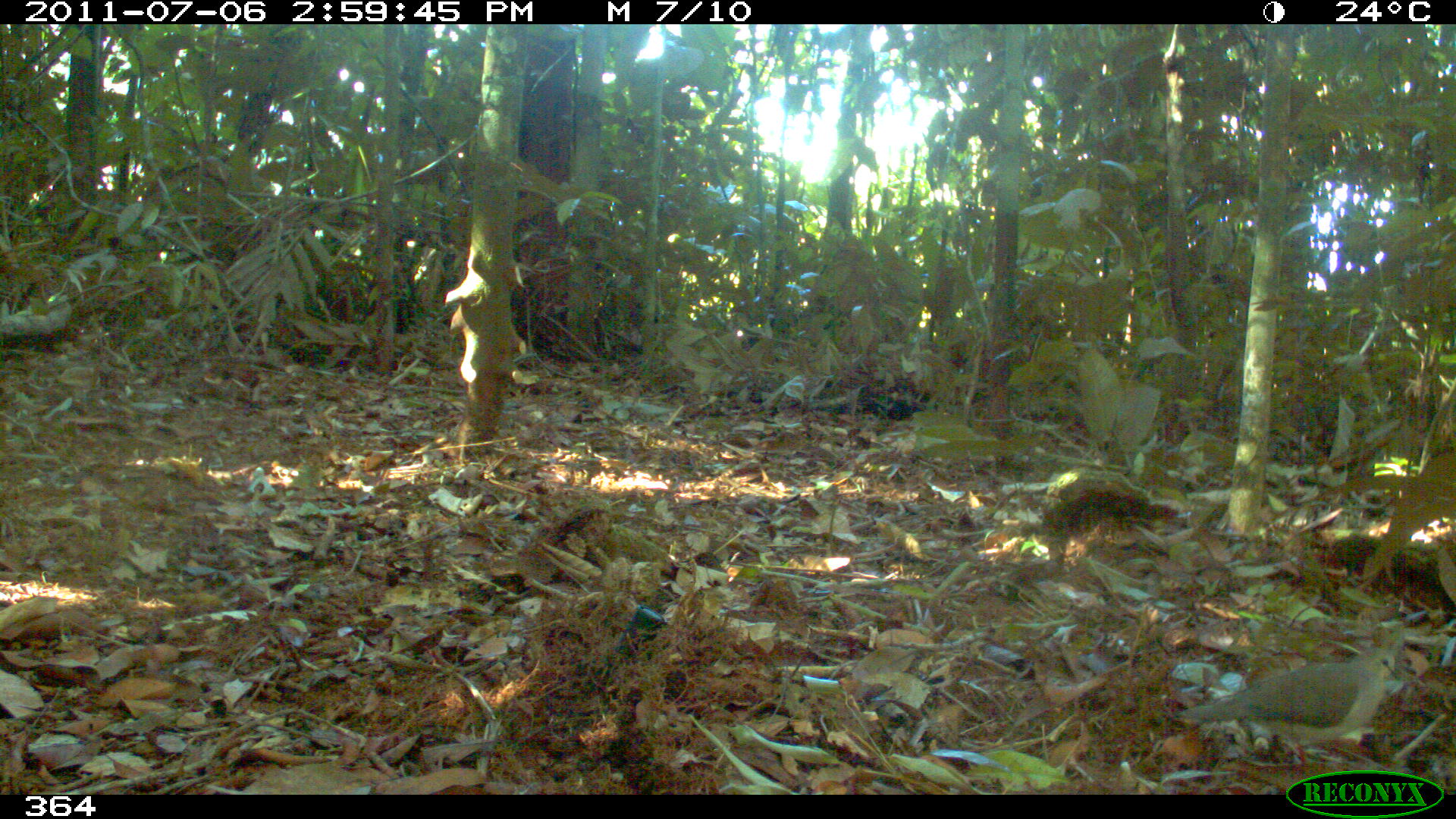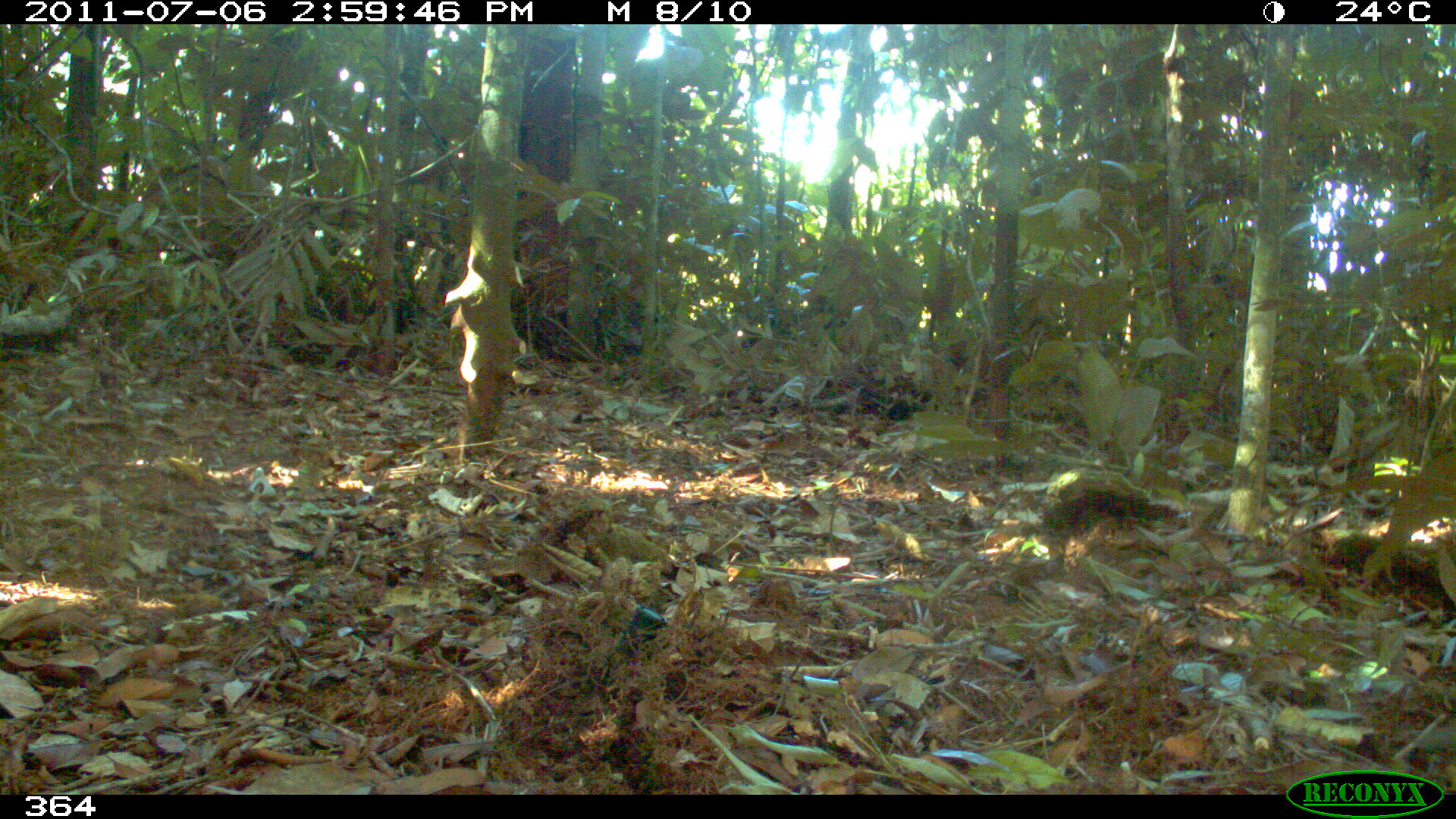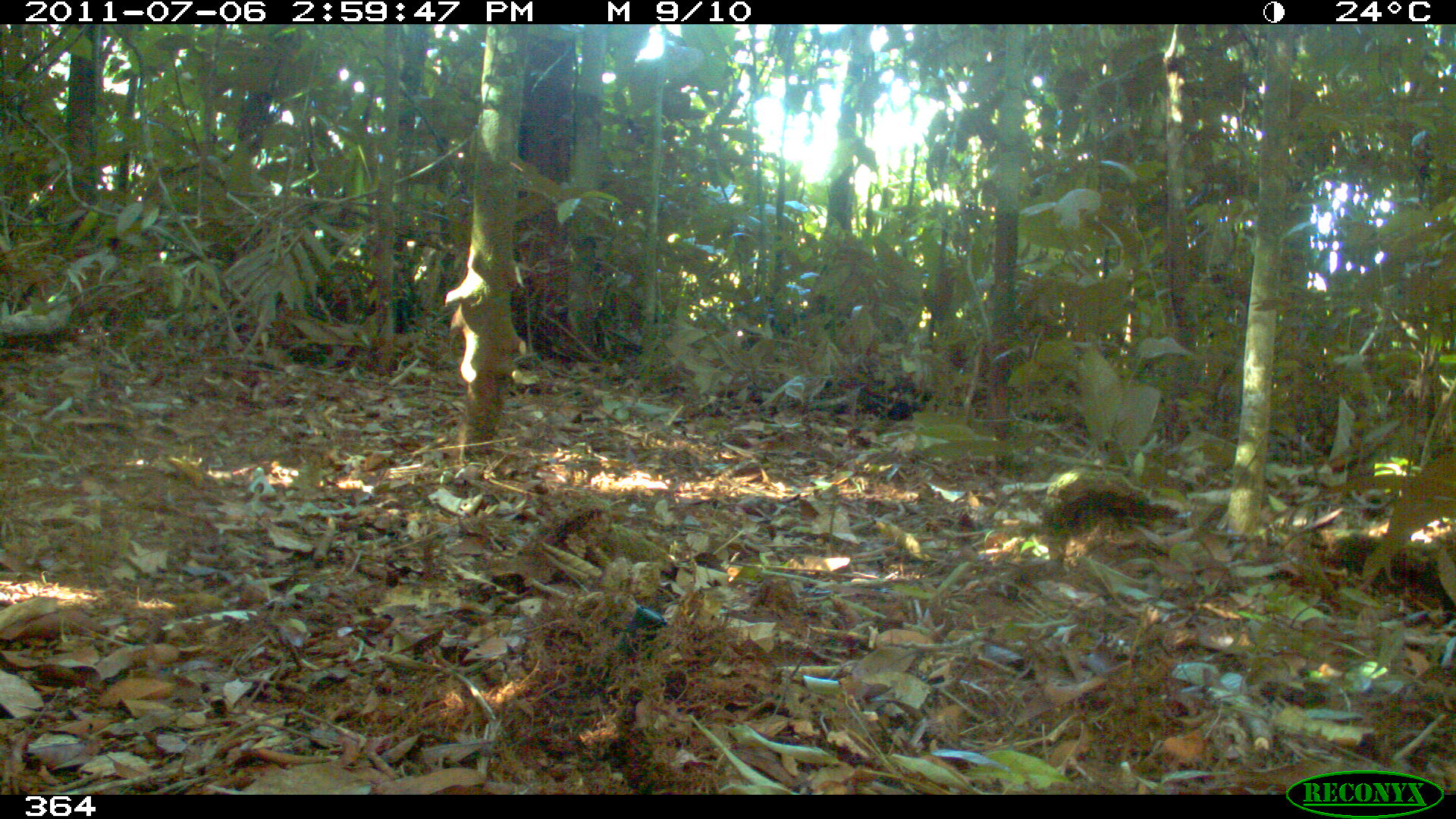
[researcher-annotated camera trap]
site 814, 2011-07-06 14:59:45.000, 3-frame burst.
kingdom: Animalia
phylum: Chordata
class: Aves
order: Columbiformes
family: Columbidae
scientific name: Columbidae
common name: dove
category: paloma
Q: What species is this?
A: Paloma (dove) (Columbidae).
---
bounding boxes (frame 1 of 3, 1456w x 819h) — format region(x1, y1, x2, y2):
paloma: region(1169, 644, 1401, 770)